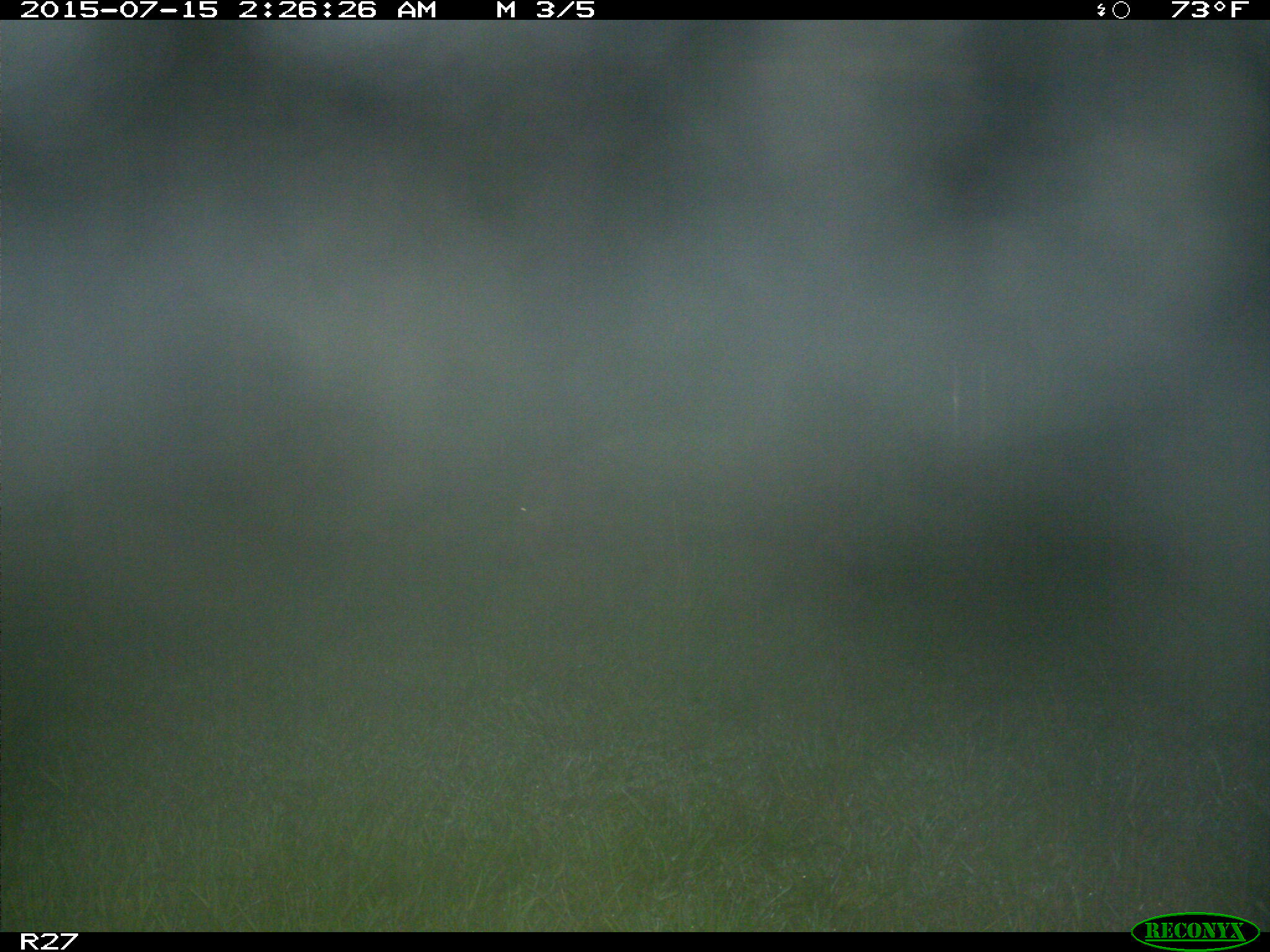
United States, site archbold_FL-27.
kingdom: Animalia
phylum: Chordata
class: Mammalia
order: Artiodactyla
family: Suidae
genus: Sus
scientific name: Sus scrofa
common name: wild boar